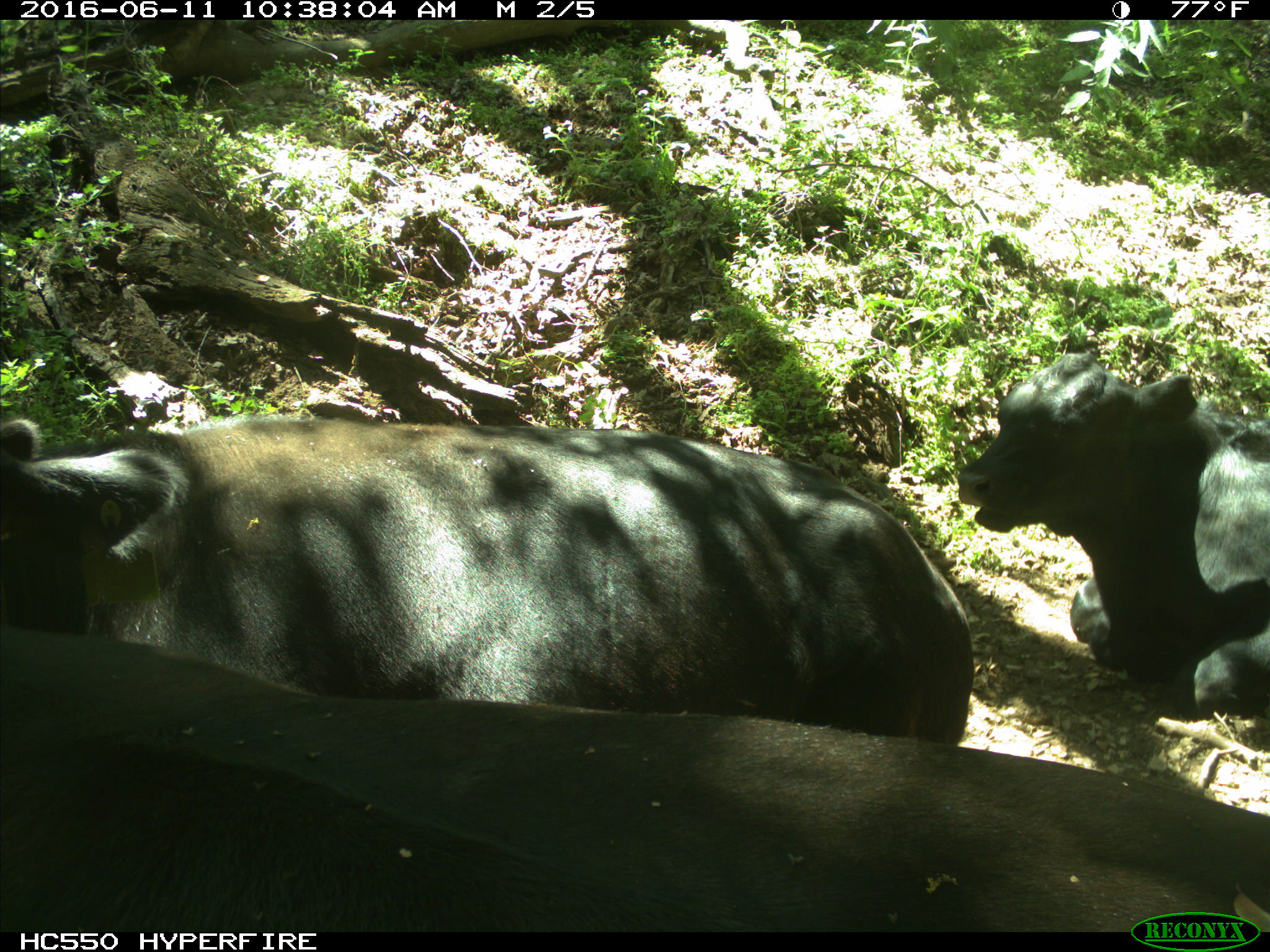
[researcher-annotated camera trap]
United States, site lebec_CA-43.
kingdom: Animalia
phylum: Chordata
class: Mammalia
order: Artiodactyla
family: Bovidae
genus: Bos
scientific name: Bos taurus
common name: domestic cow